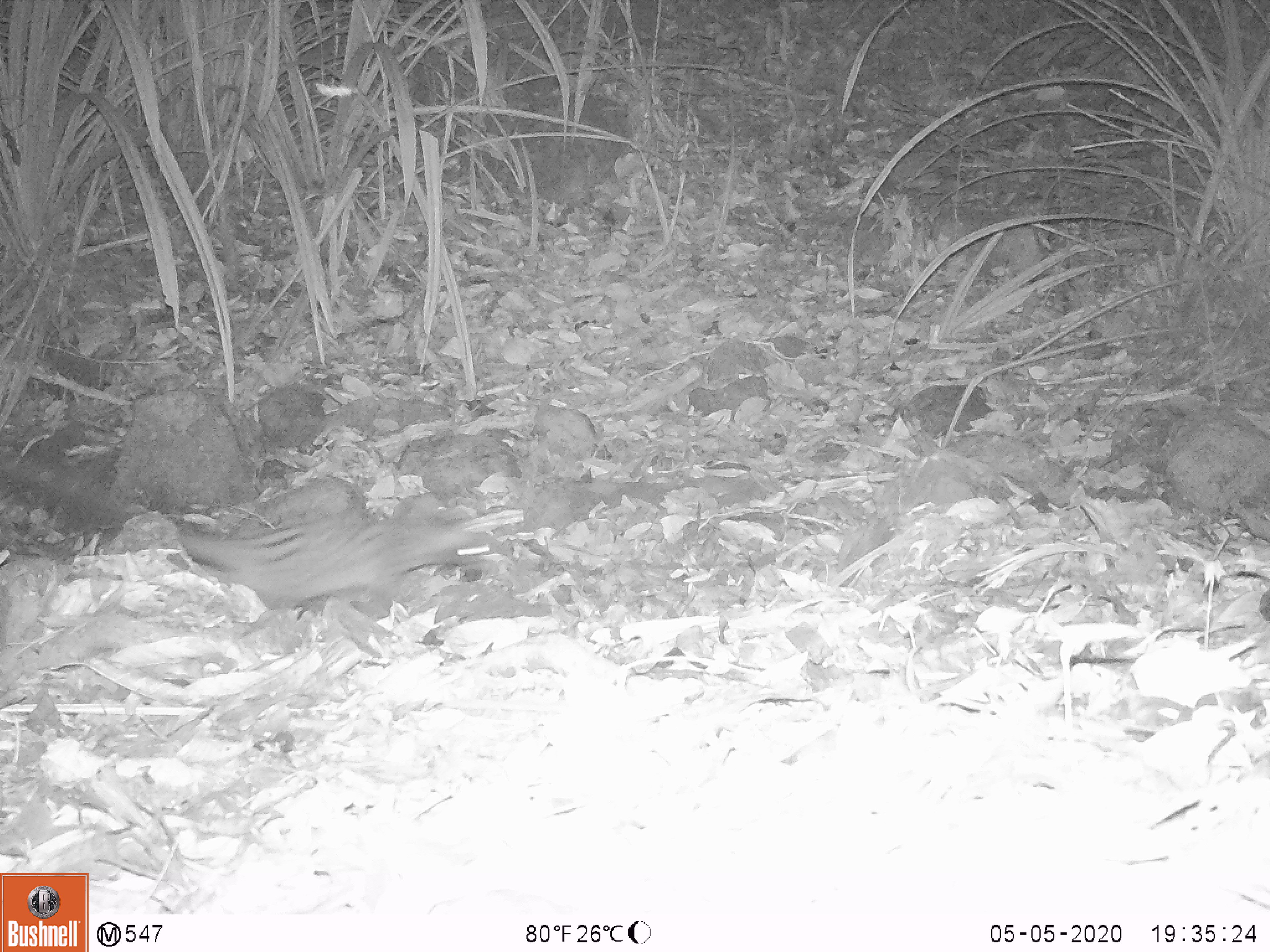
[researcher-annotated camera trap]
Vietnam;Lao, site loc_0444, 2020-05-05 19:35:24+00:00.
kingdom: Animalia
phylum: Chordata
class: Mammalia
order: Carnivora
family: Viverridae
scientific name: Paradoxurinae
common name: palm civet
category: unidentified palm civet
Unidentified palm civet (palm civet) (Paradoxurinae). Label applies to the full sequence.